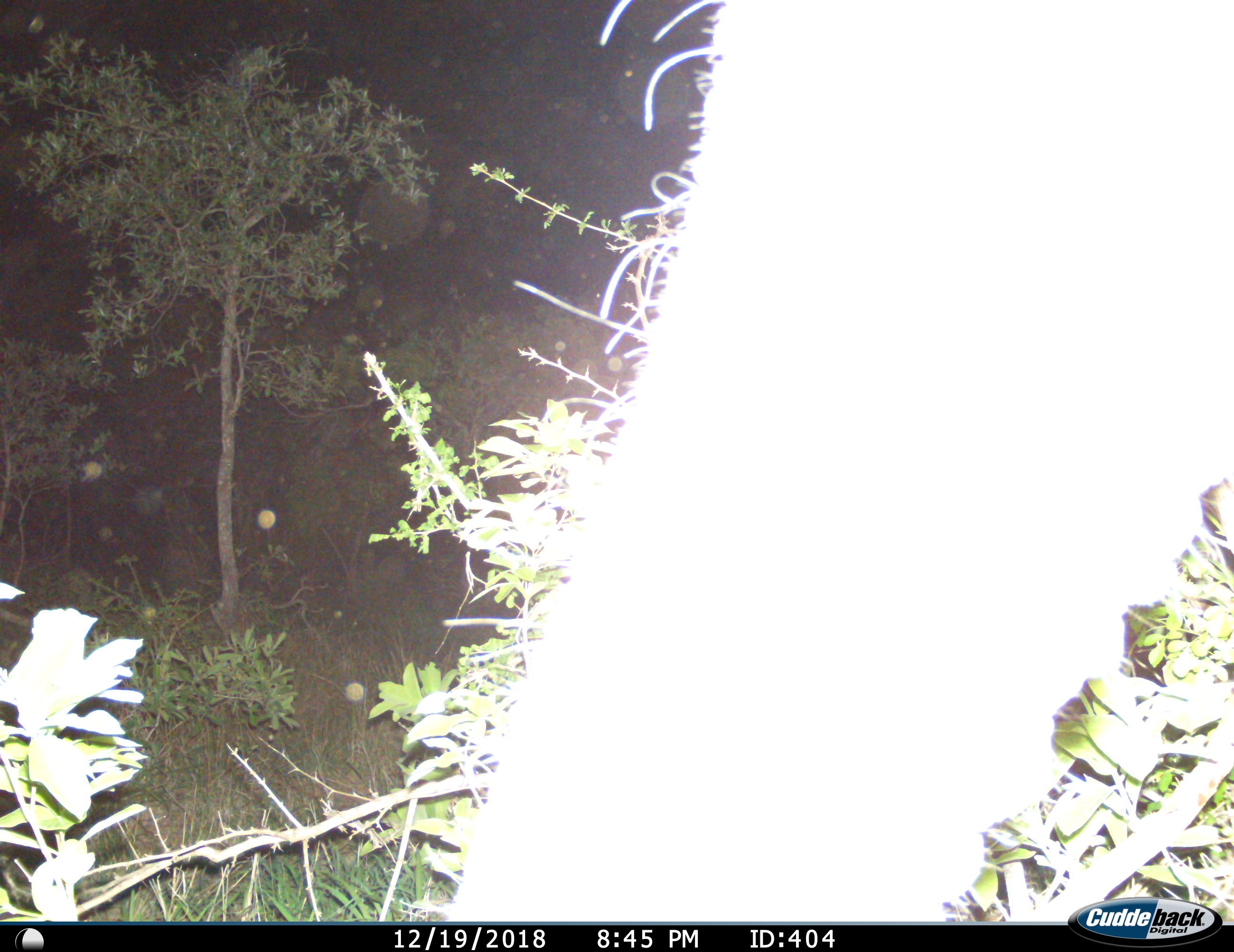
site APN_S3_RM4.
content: unidentified animal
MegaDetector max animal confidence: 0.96